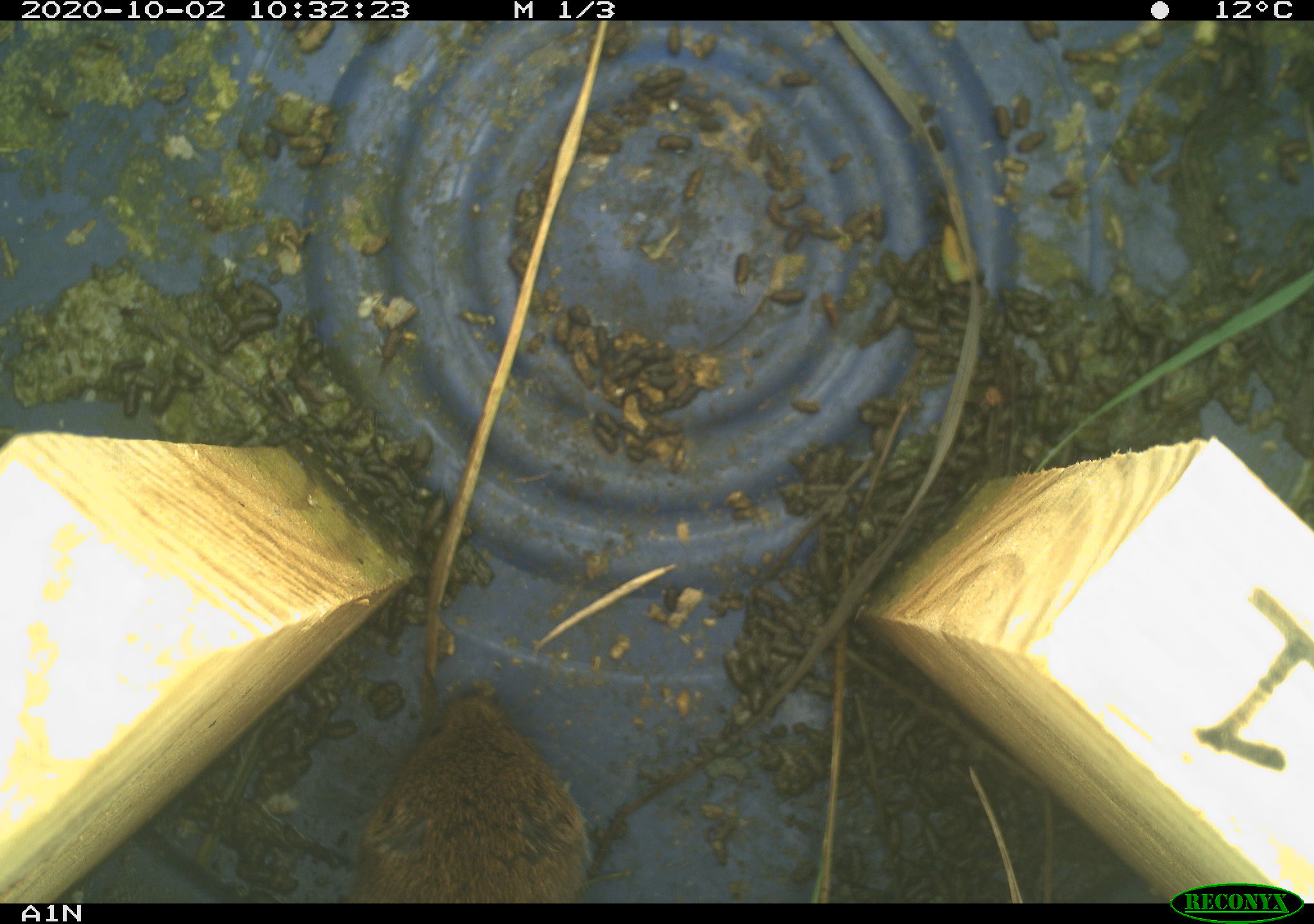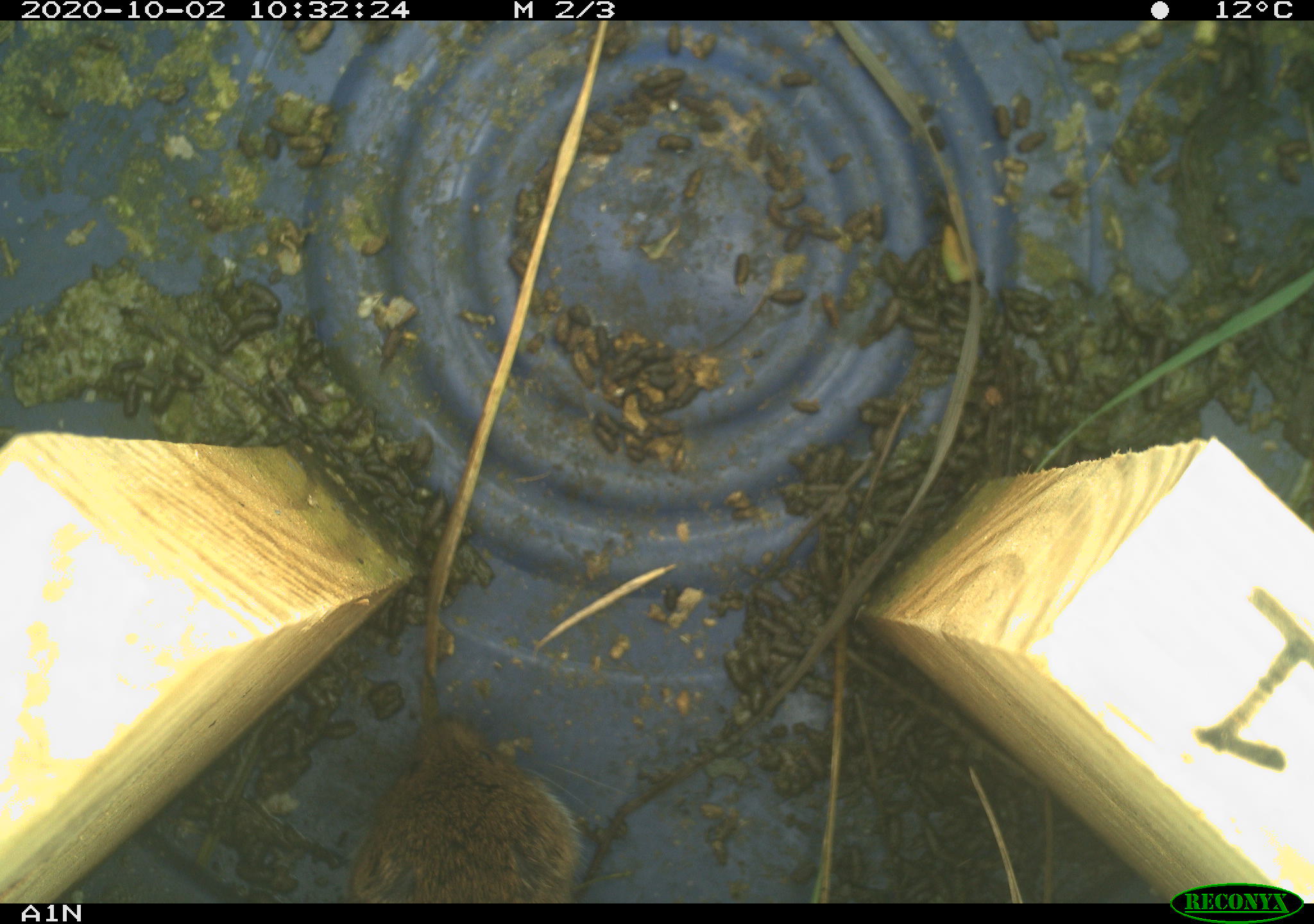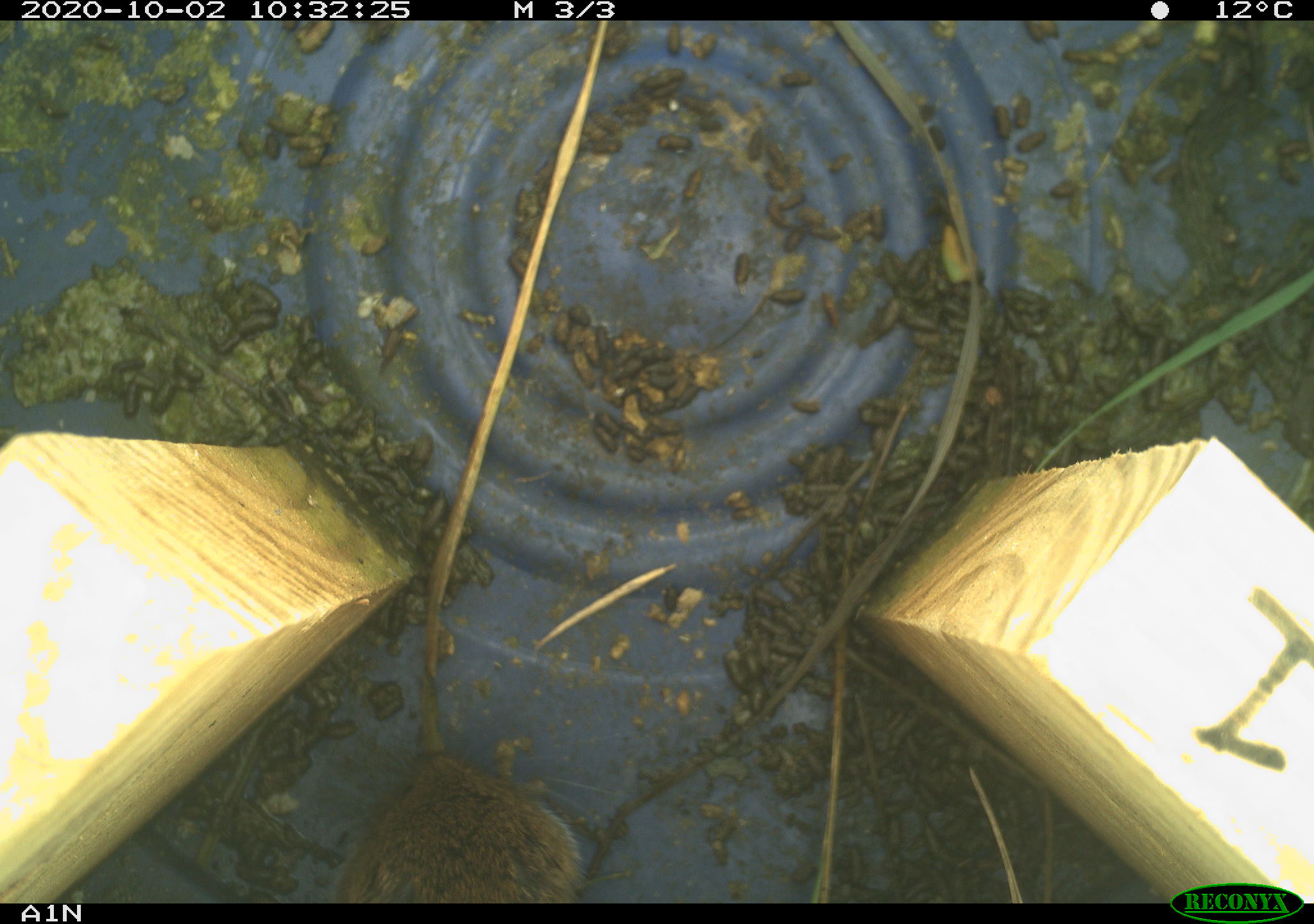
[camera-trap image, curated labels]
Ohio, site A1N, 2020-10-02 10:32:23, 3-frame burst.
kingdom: Animalia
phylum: Chordata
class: Mammalia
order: Rodentia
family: Cricetidae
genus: Microtus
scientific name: Microtus pennsylvanicus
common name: meadow vole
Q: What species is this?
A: Meadow vole (Microtus pennsylvanicus).